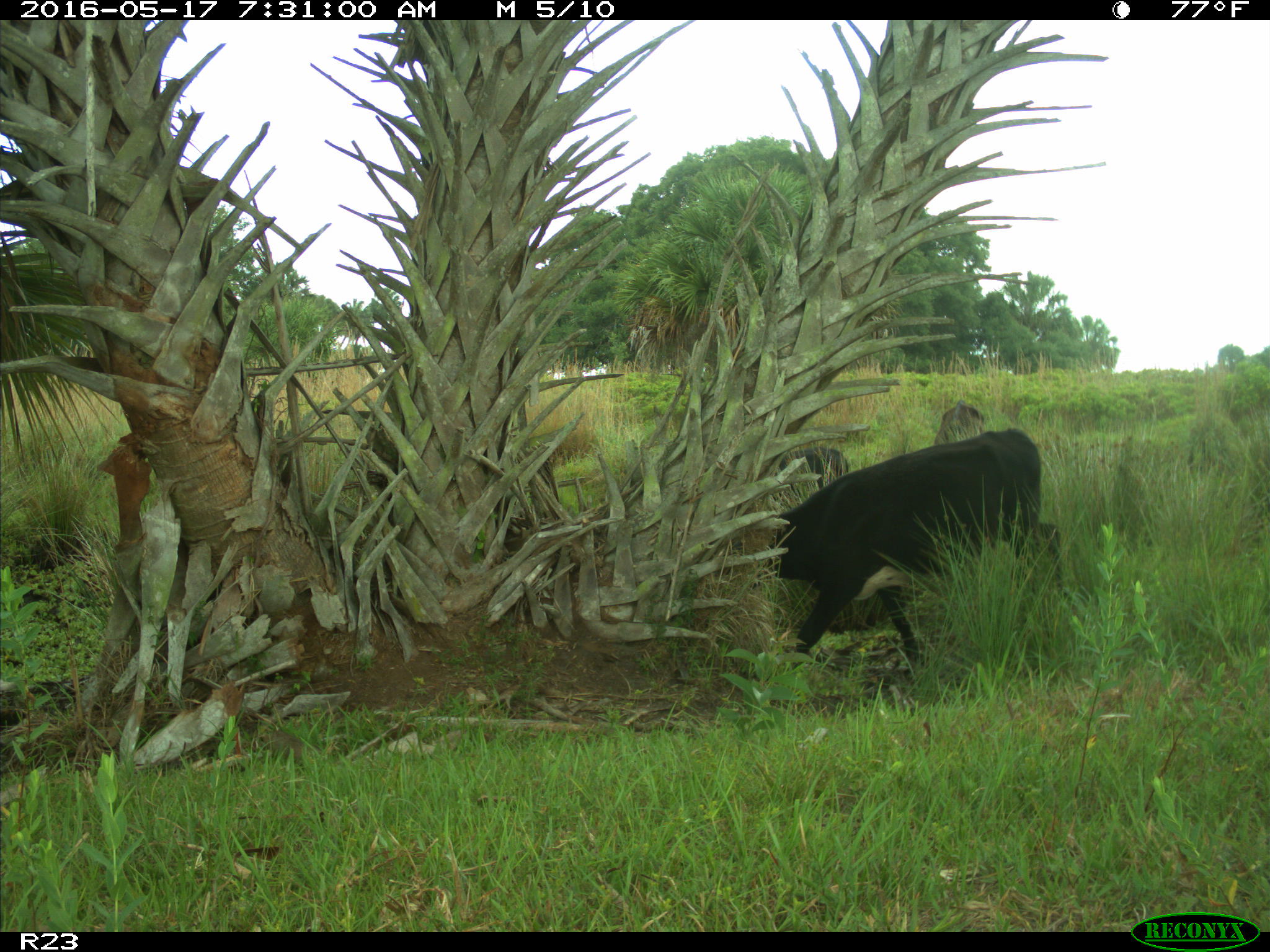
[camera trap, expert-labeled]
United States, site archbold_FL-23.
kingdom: Animalia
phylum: Chordata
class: Mammalia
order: Artiodactyla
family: Bovidae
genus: Bos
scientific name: Bos taurus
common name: domestic cow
Bos taurus (domestic cow).